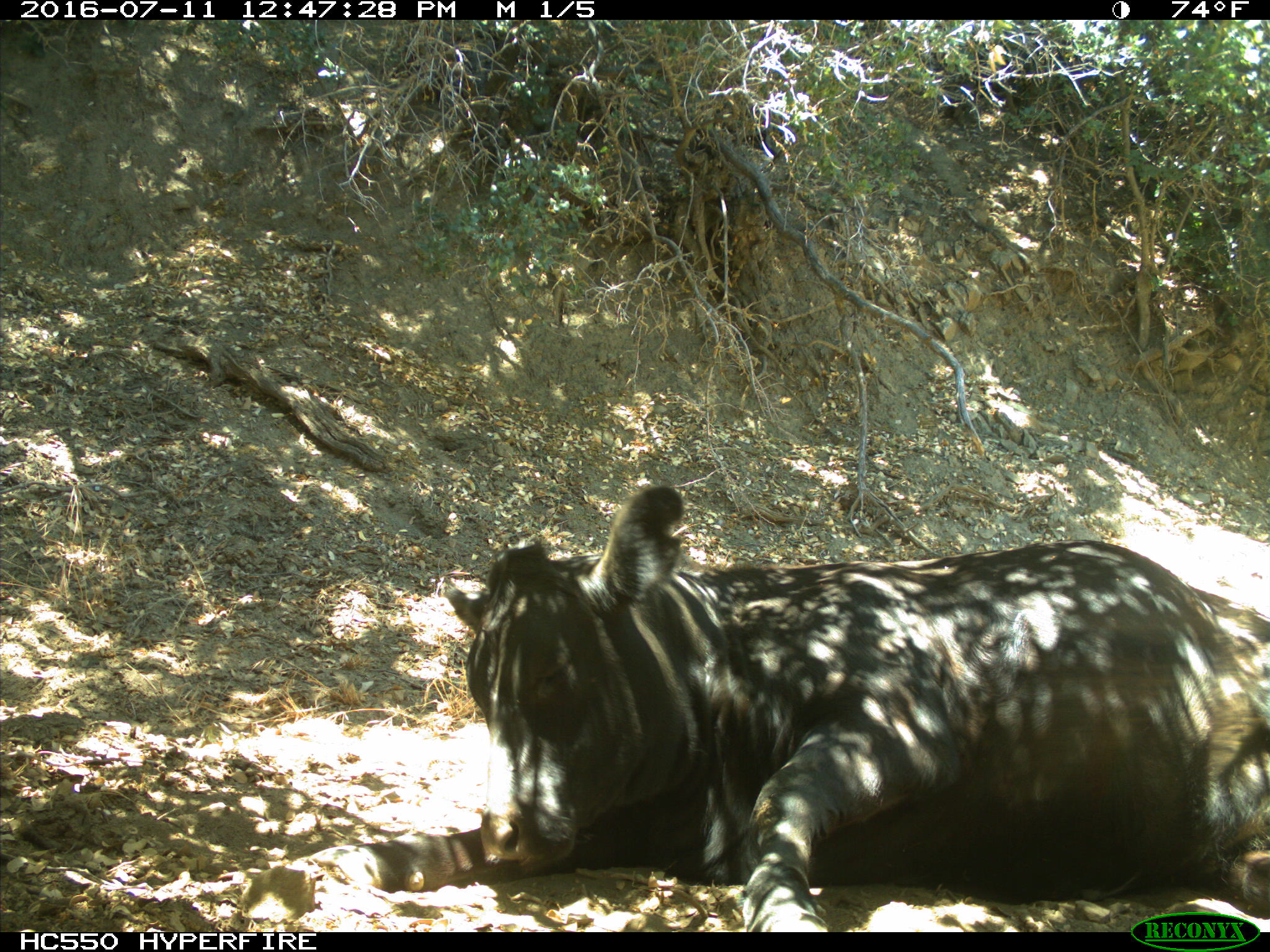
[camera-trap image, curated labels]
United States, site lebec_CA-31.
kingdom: Animalia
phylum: Chordata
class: Mammalia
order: Artiodactyla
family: Bovidae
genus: Bos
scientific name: Bos taurus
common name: domestic cow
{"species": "Bos taurus (domestic cow)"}